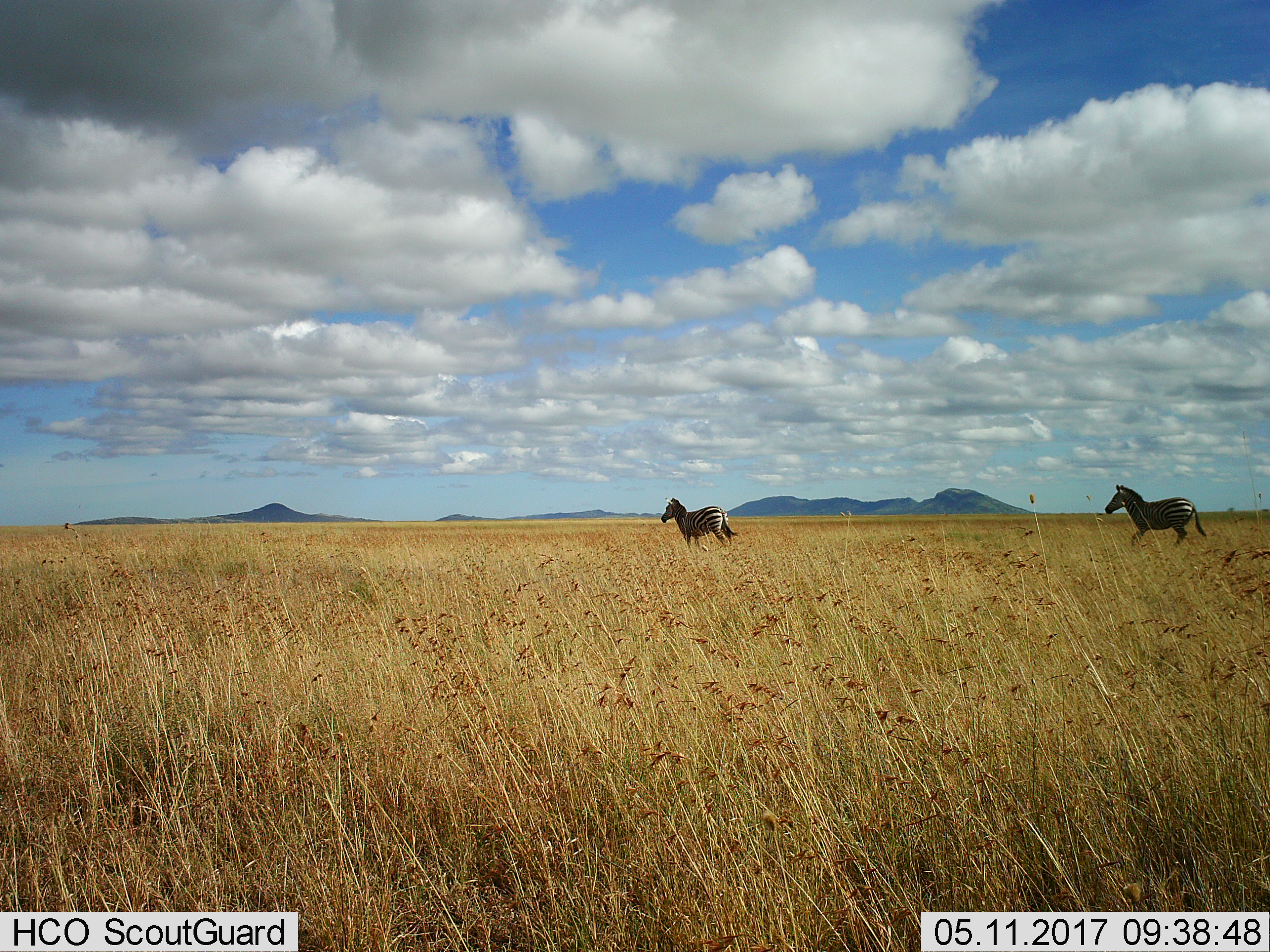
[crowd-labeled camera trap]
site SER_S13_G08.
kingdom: Animalia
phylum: Chordata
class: Mammalia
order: Perissodactyla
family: Equidae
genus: Equus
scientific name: Equus quagga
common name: plains zebra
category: zebraplains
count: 2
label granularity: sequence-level